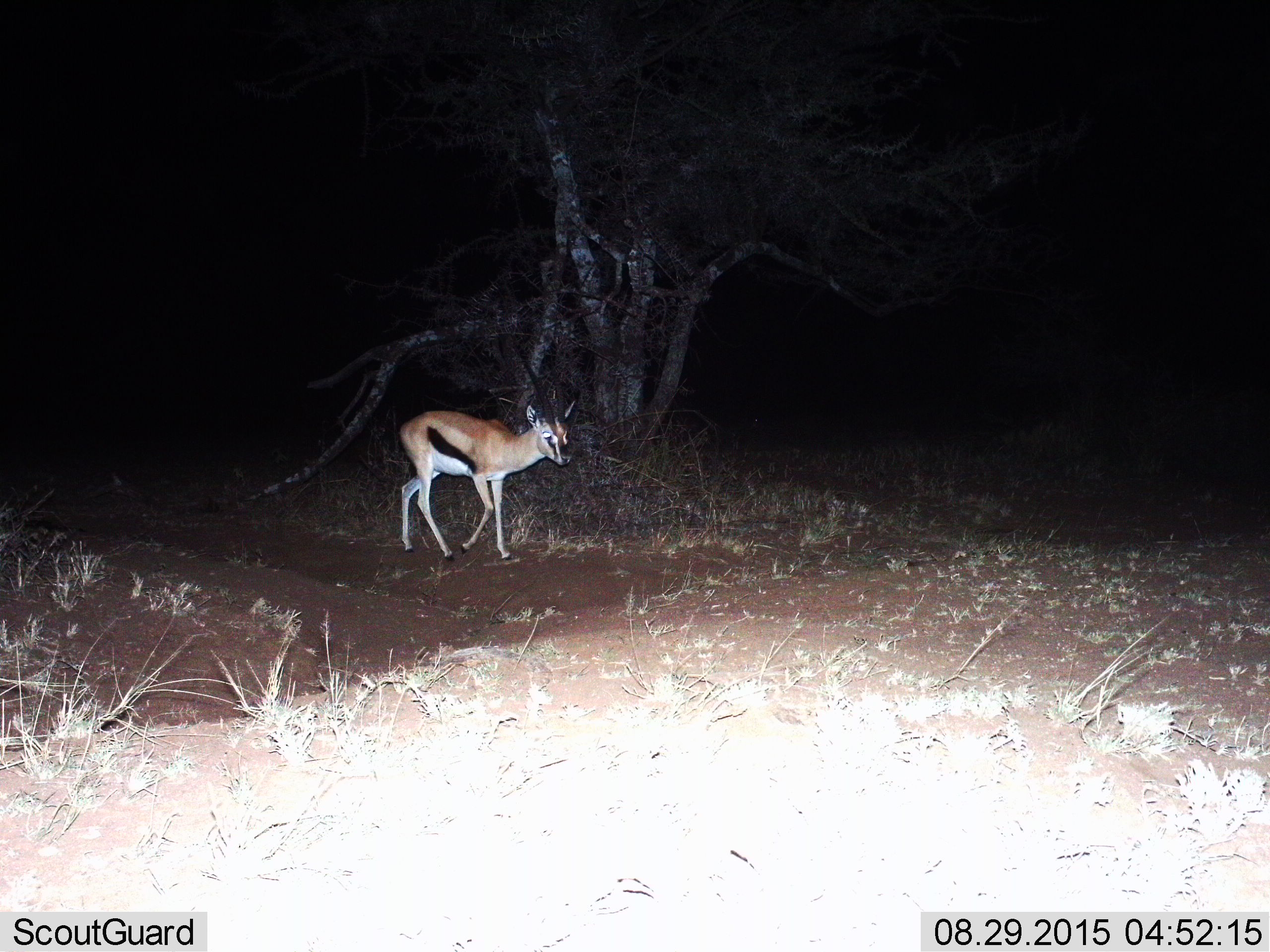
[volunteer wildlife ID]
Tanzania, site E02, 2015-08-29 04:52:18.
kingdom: Animalia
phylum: Chordata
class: Mammalia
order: Artiodactyla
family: Bovidae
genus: Eudorcas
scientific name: Eudorcas thomsonii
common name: thomson's gazelle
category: gazellethomsons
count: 1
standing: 12%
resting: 0%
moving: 94%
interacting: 0%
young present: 12%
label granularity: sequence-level